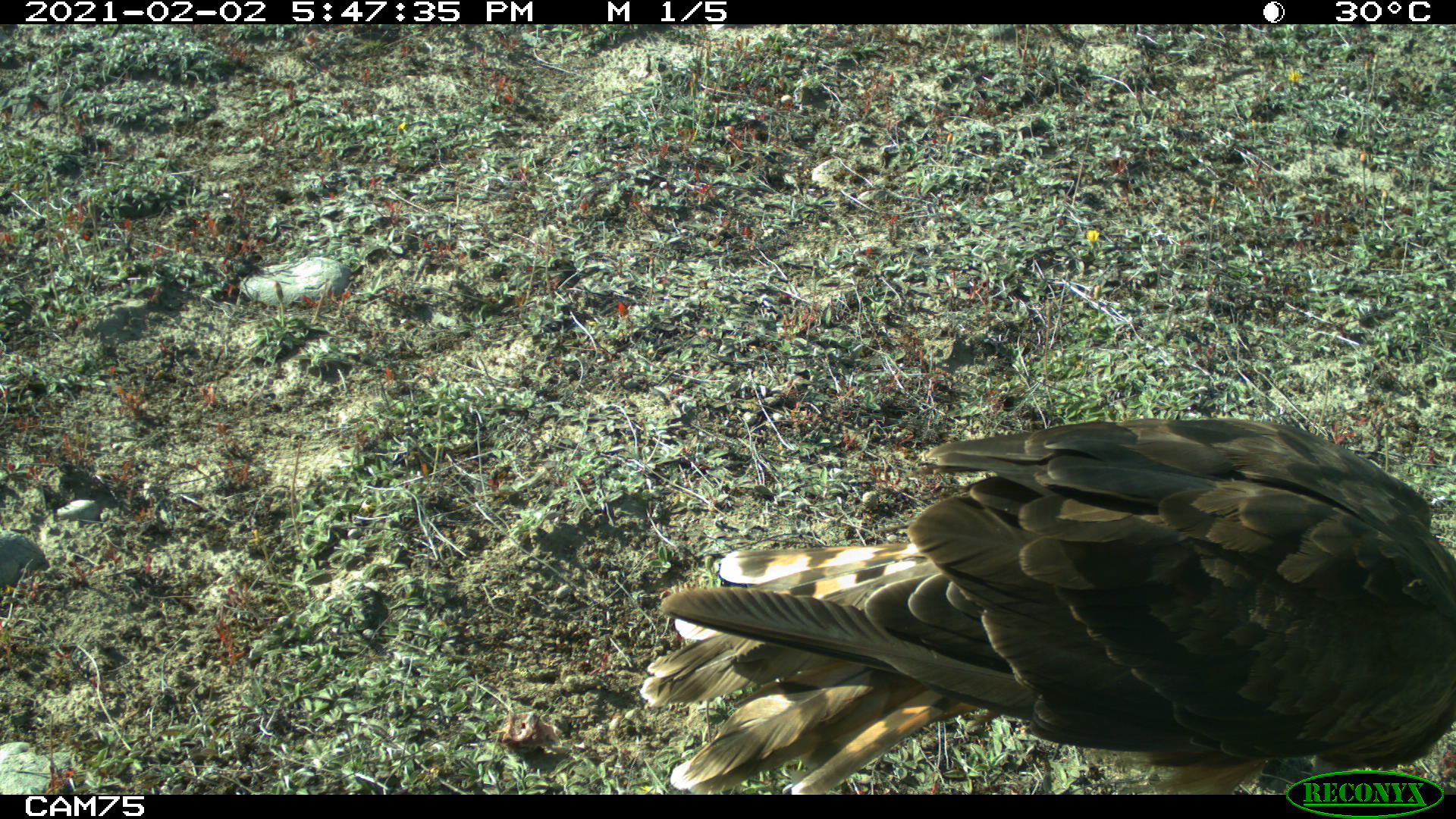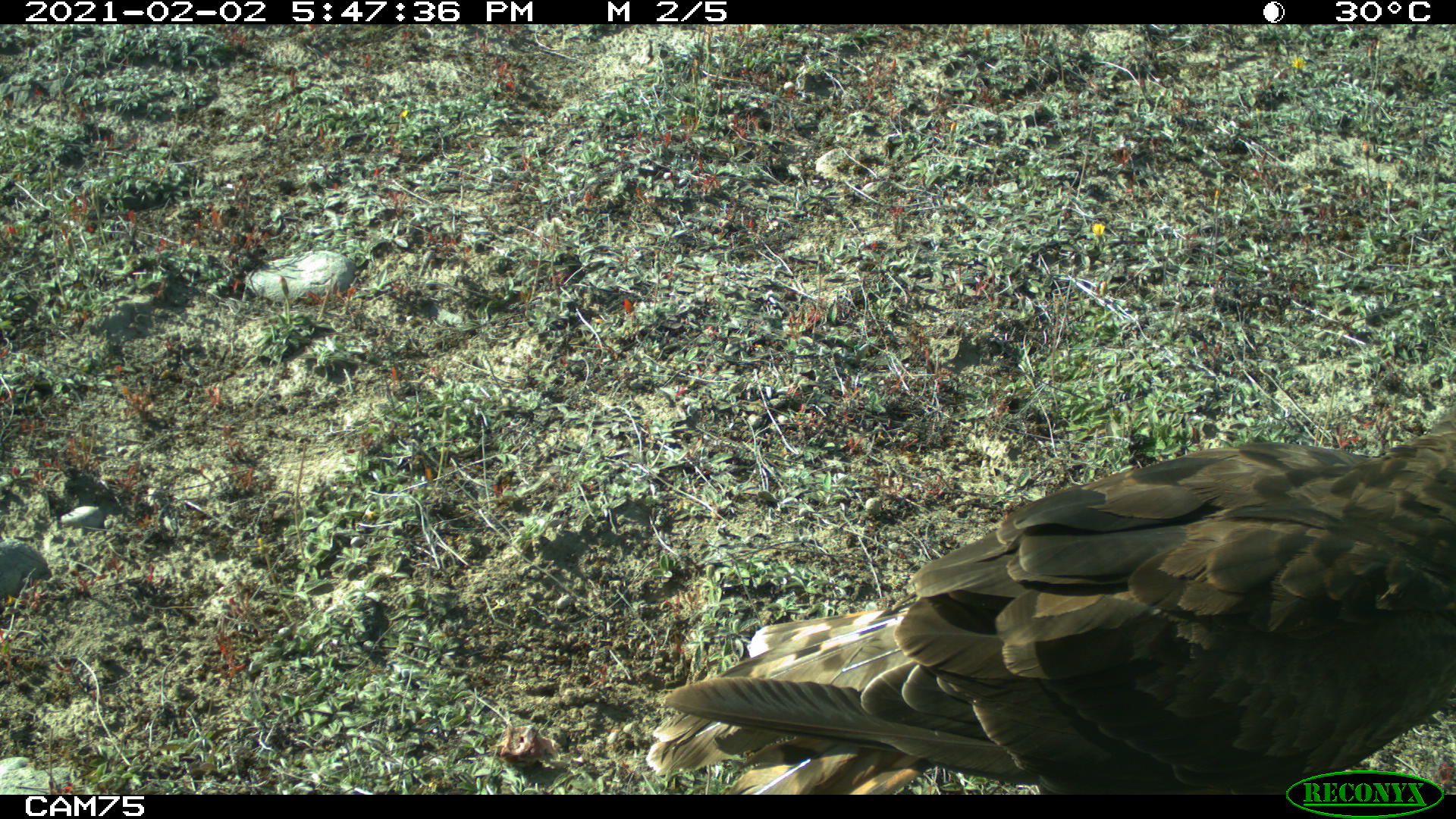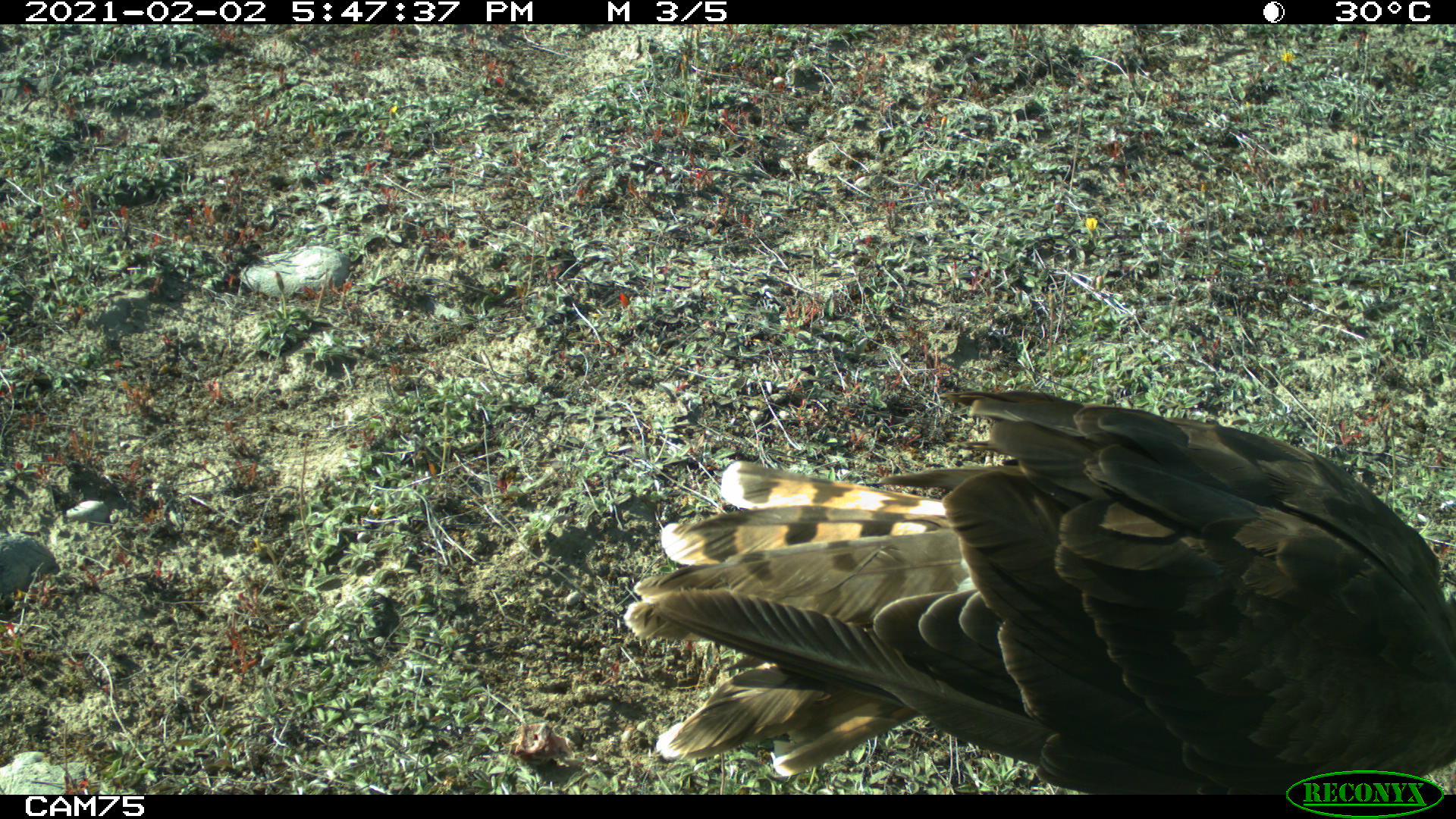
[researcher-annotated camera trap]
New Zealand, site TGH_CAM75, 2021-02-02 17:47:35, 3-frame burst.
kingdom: Animalia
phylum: Chordata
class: Aves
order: Accipitriformes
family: Accipitridae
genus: Circus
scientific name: Circus approximans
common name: swamp harrier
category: harrier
Harrier (swamp harrier) (Circus approximans).